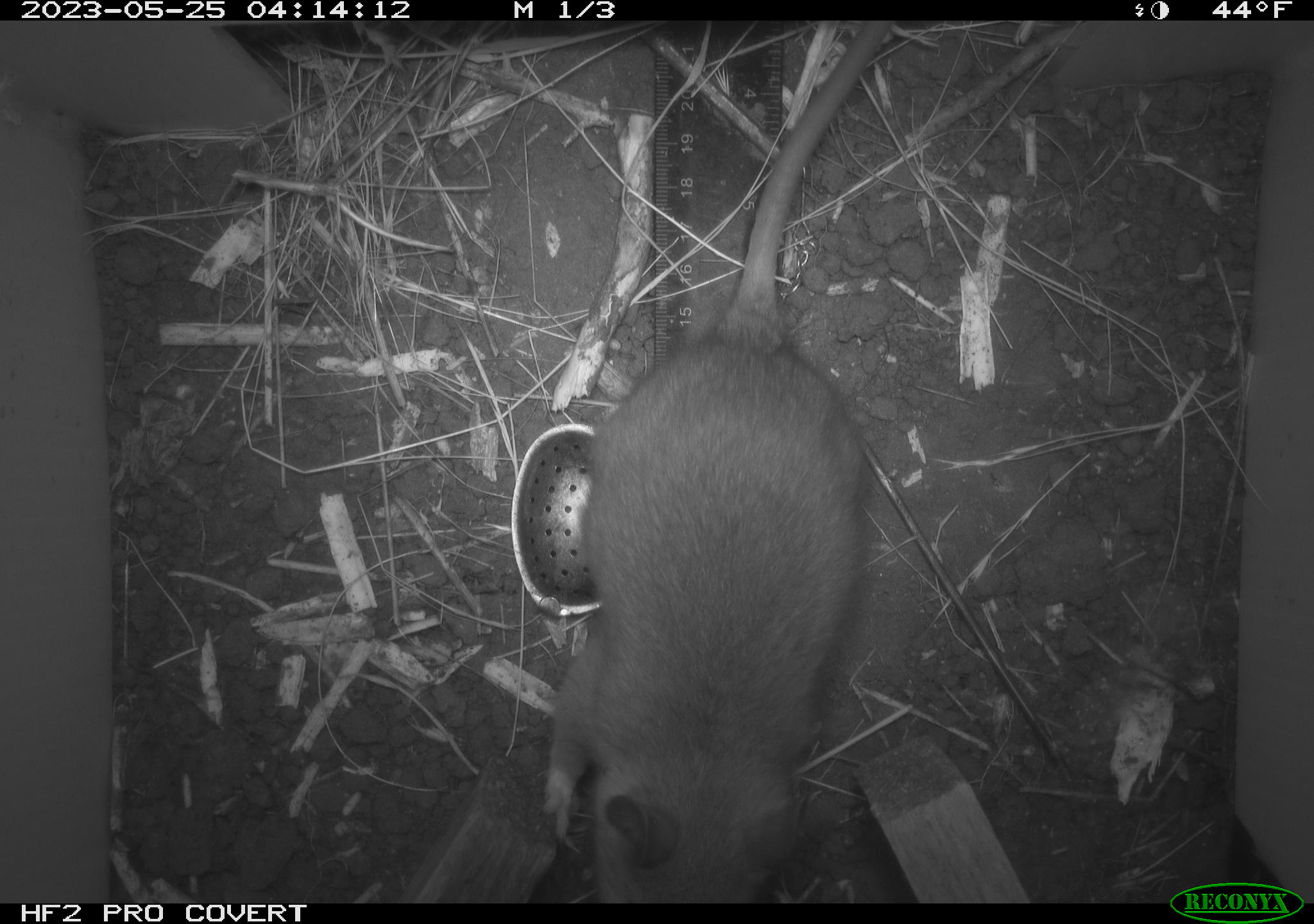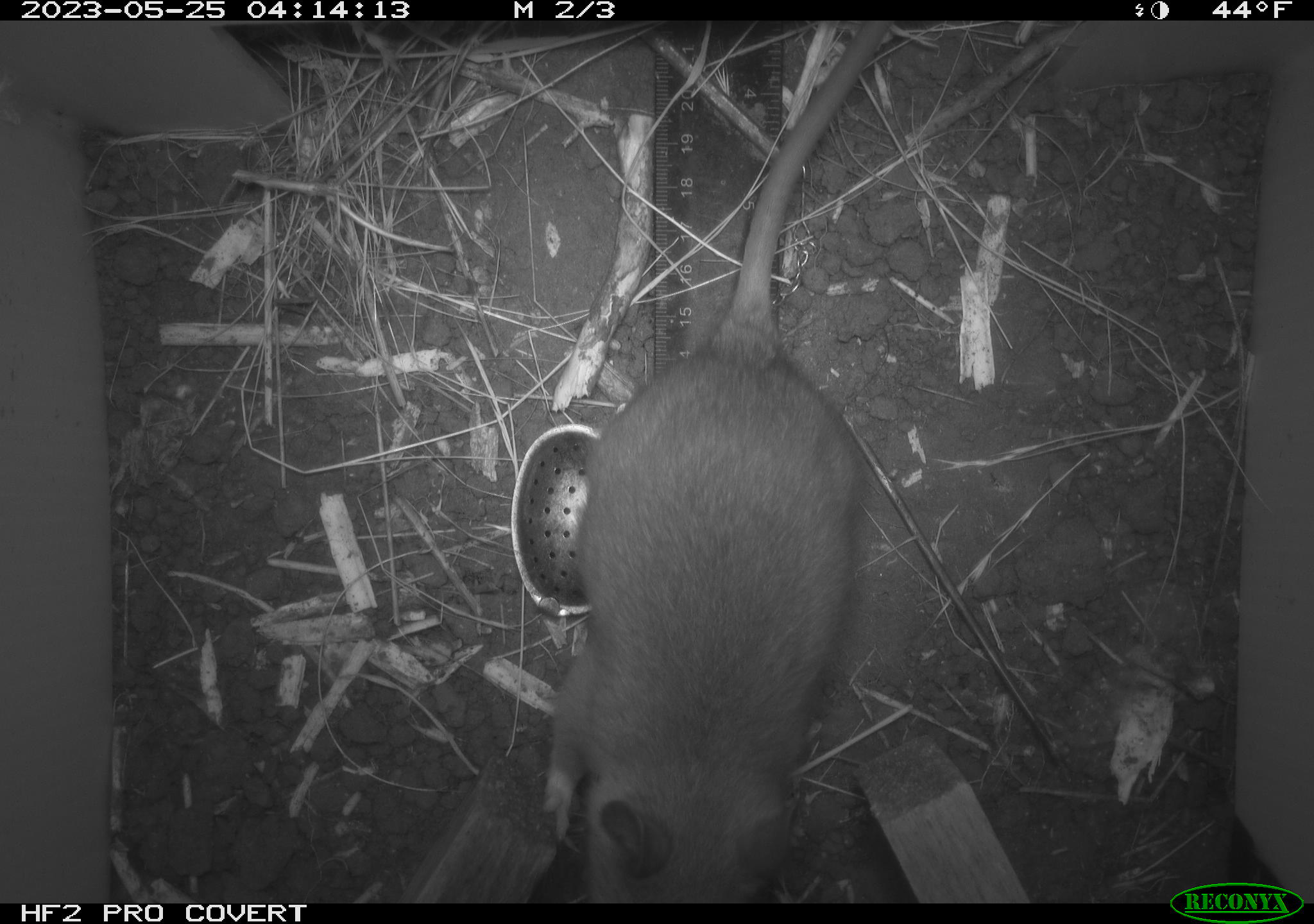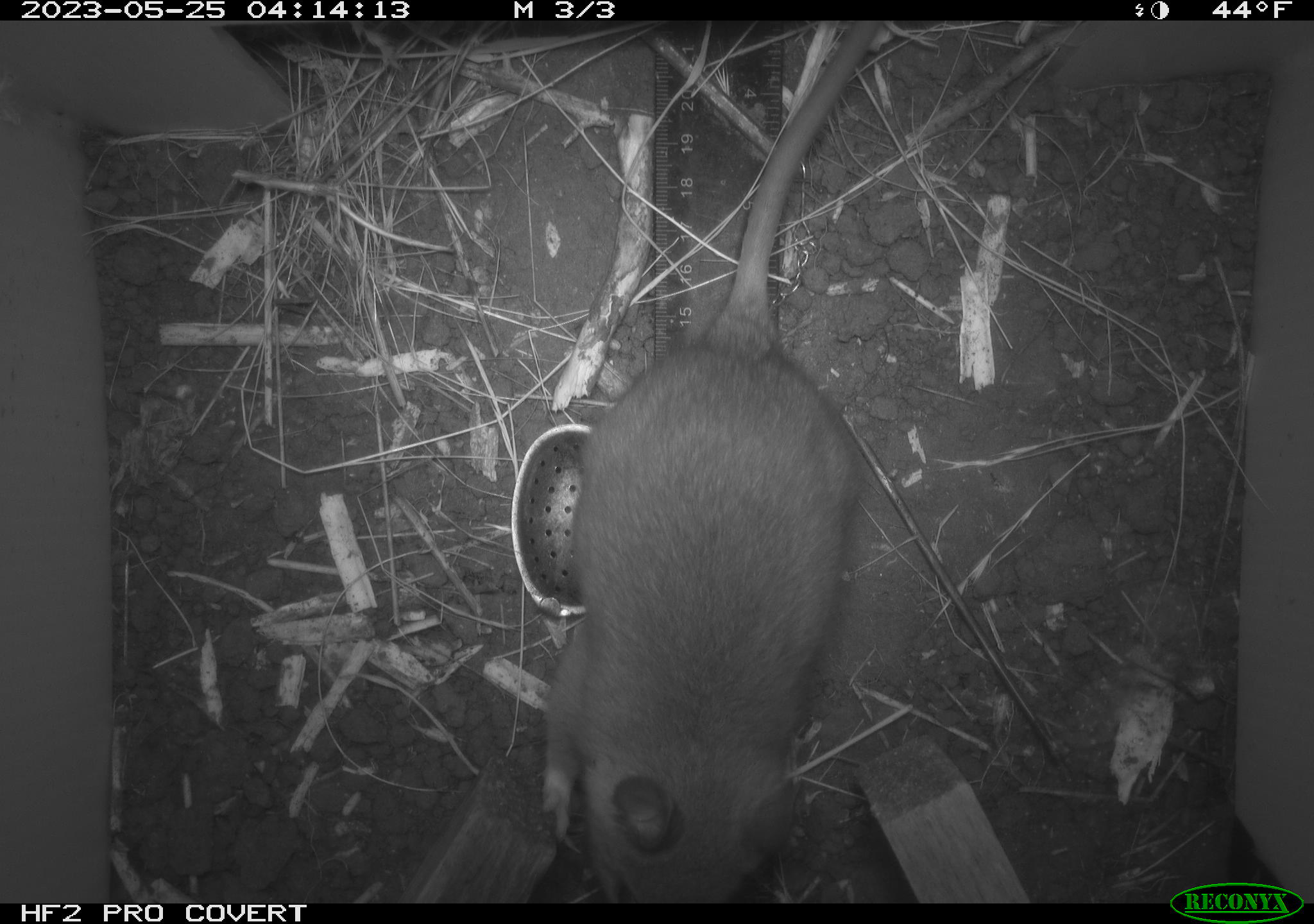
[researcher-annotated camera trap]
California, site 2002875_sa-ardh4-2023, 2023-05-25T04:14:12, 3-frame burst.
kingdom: Animalia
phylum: Chordata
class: Mammalia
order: Rodentia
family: Cricetidae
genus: Neotoma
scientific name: Neotoma fuscipes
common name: dusky-footed woodrat